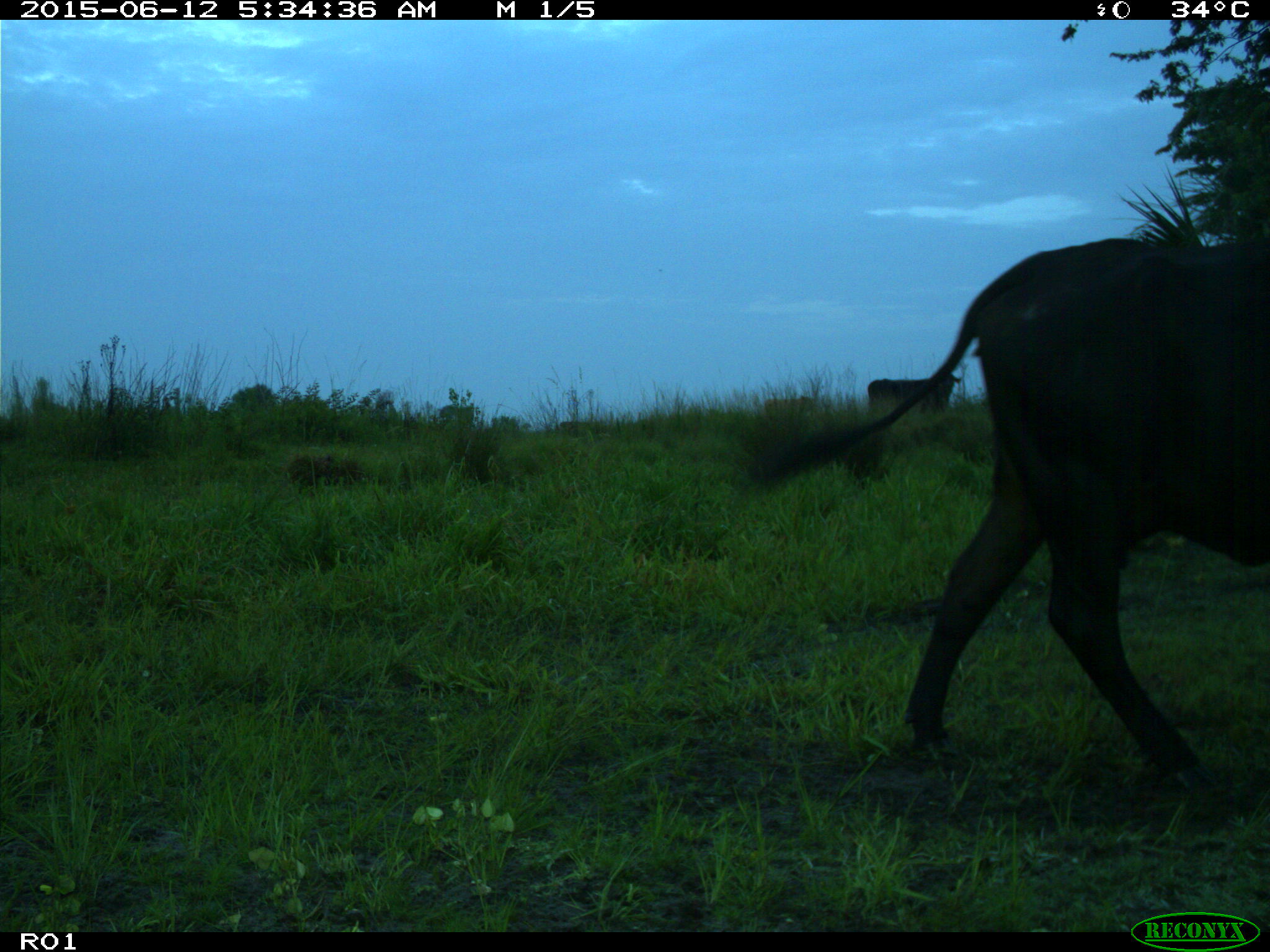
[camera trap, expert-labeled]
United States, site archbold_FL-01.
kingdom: Animalia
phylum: Chordata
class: Mammalia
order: Artiodactyla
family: Bovidae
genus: Bos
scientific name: Bos taurus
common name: domestic cow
Bos taurus (domestic cow).